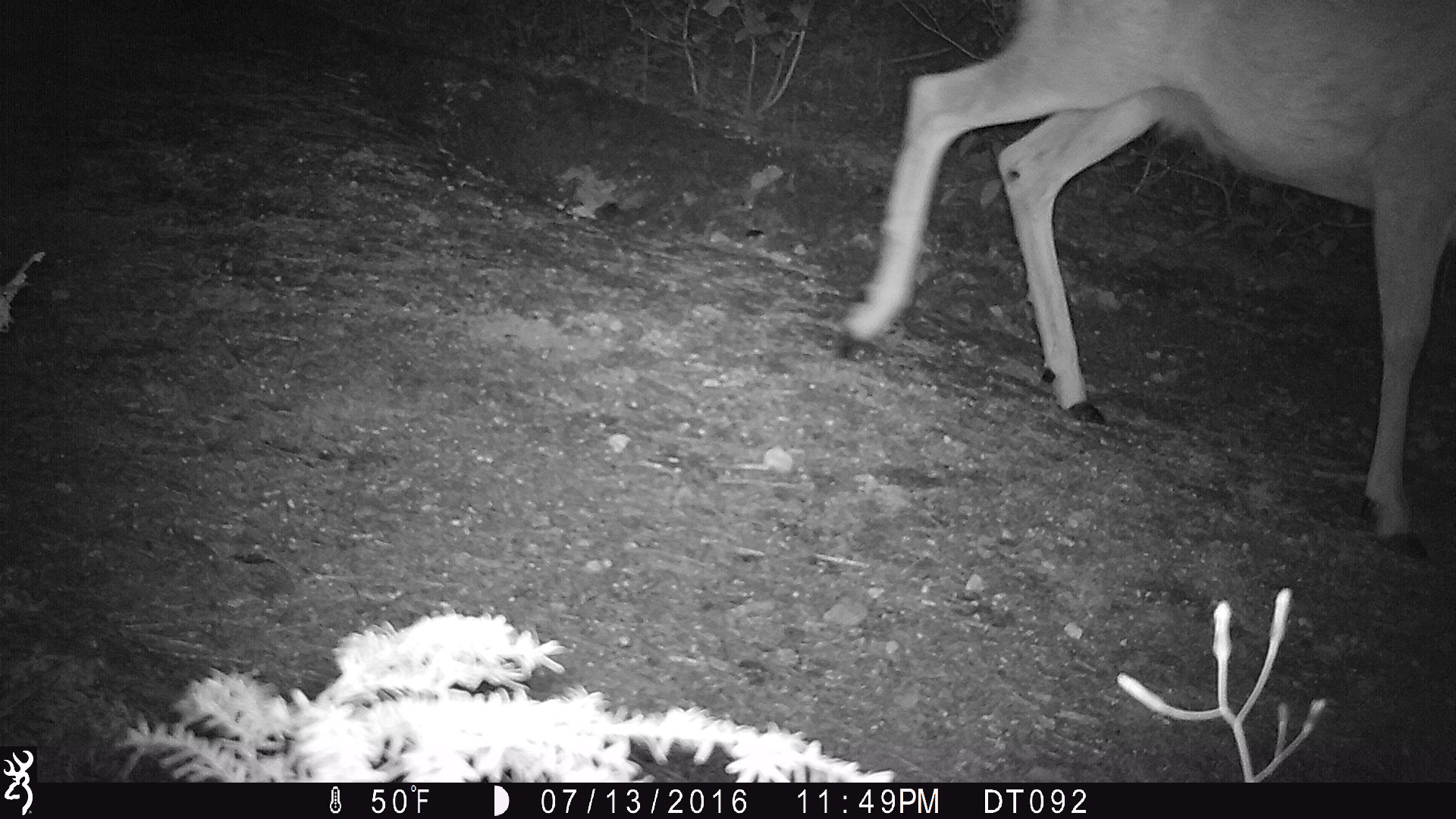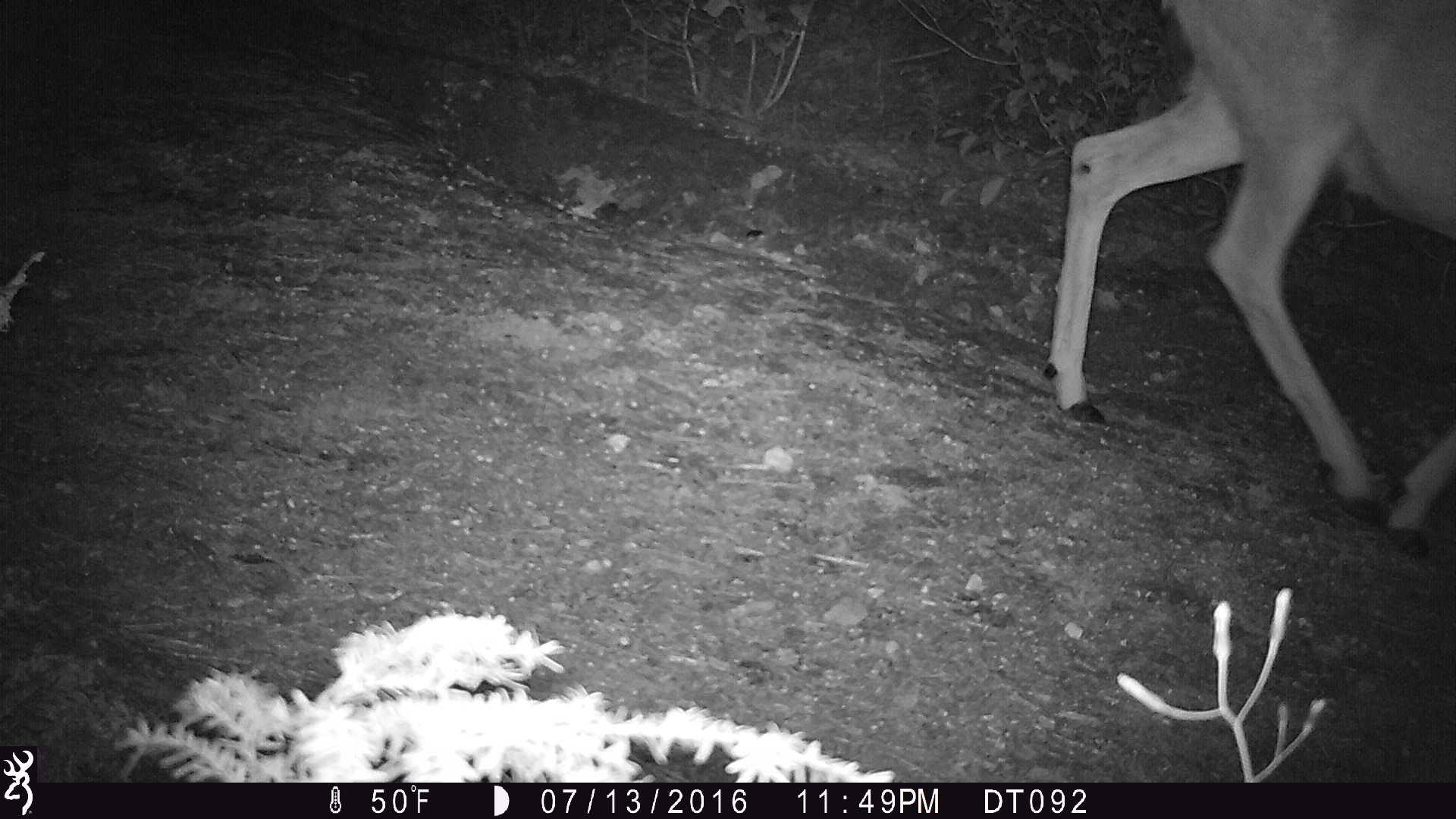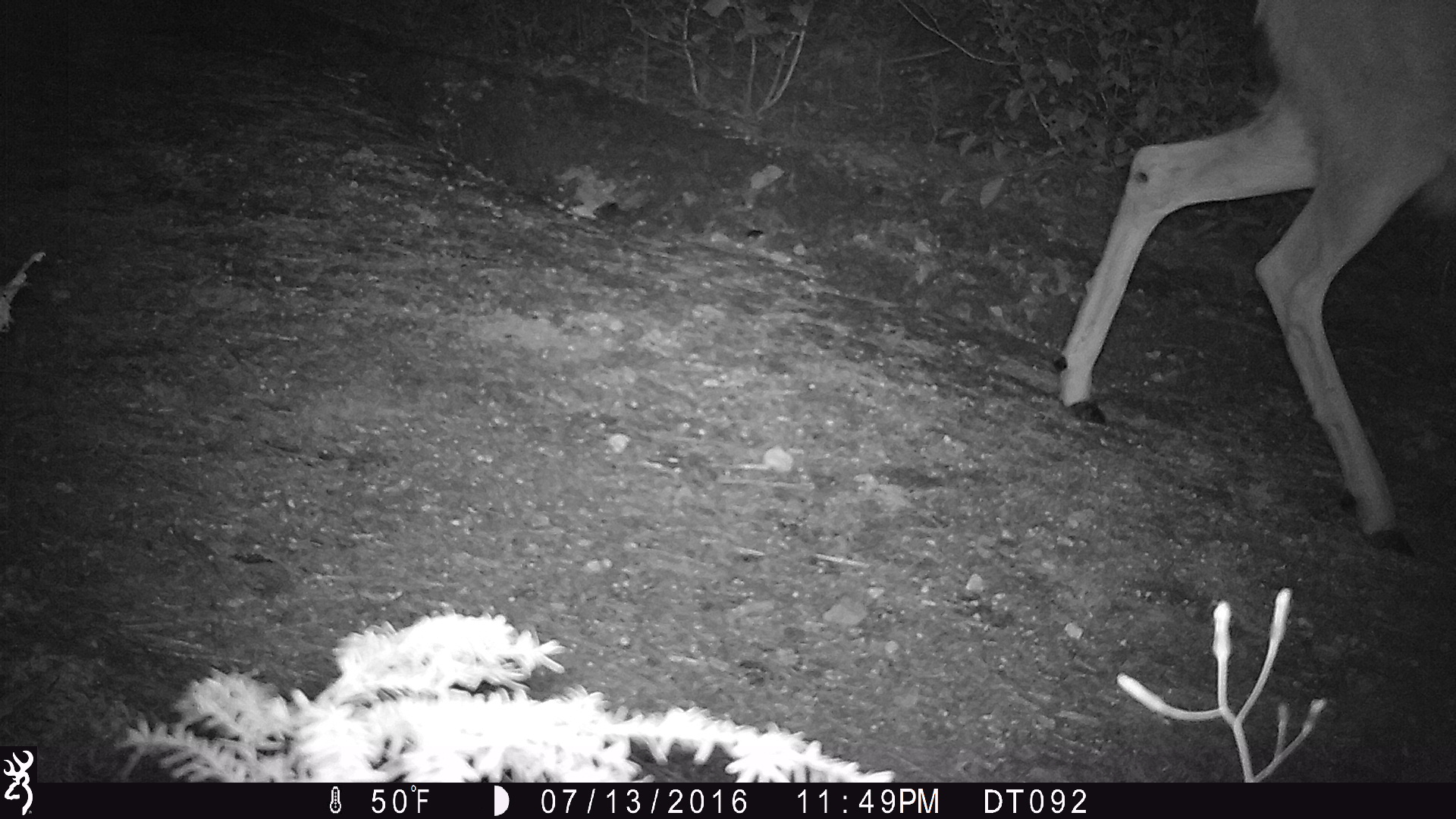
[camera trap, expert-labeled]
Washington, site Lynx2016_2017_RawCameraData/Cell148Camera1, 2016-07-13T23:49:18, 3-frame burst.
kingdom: Animalia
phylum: Chordata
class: Mammalia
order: Artiodactyla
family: Cervidae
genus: Odocoileus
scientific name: Odocoileus hemionus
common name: mule deer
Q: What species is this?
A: Odocoileus hemionus (mule deer).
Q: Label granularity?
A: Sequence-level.